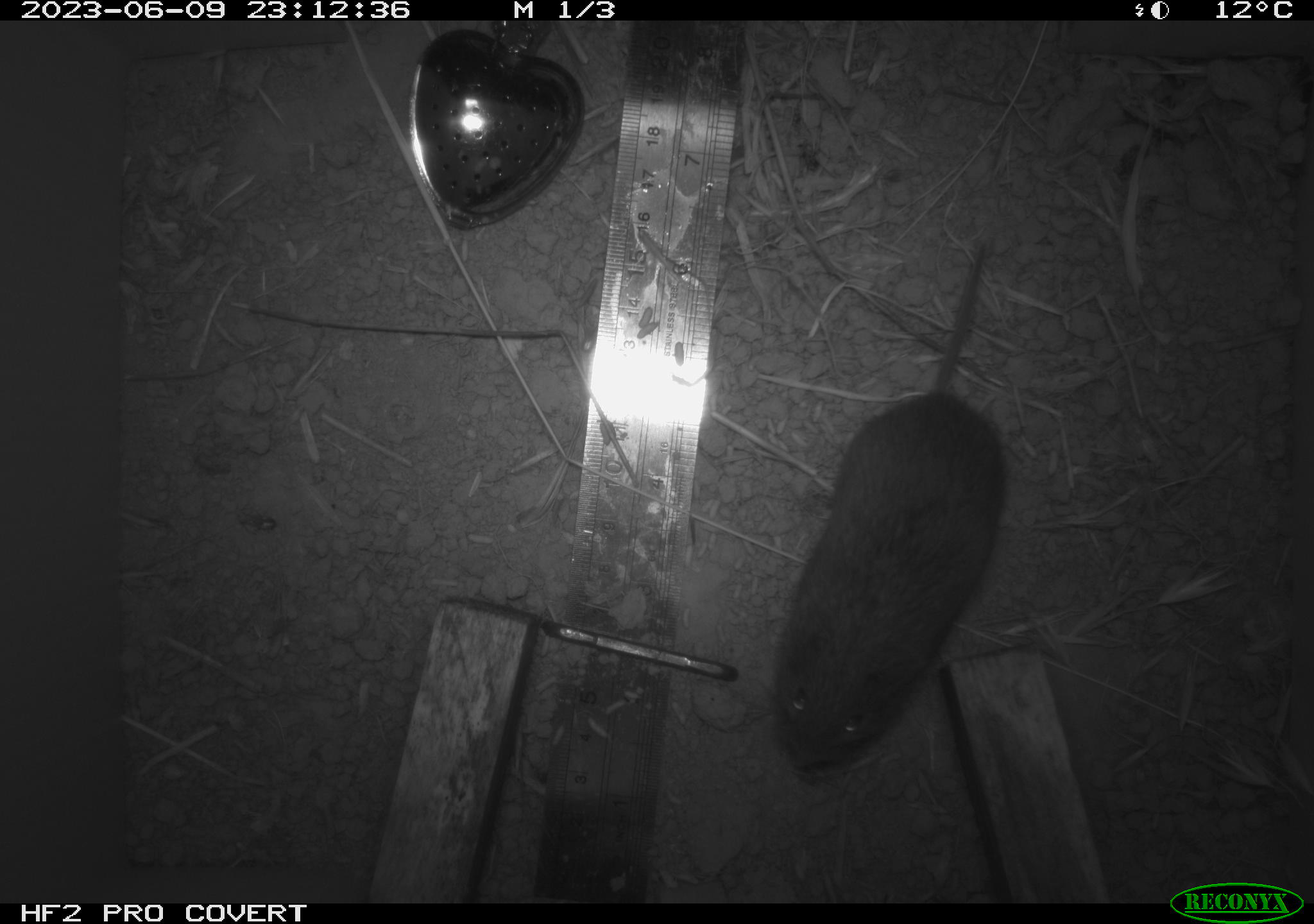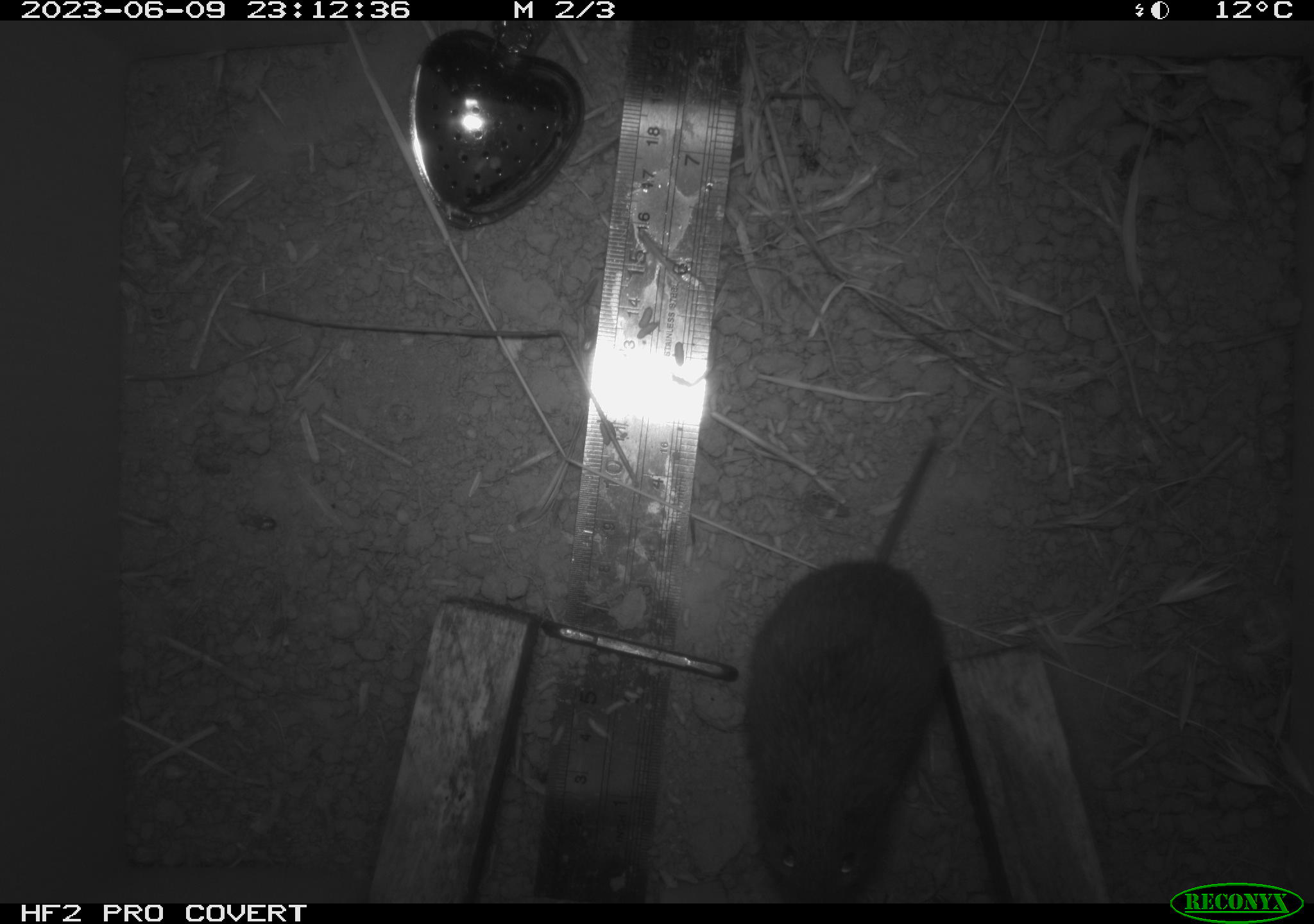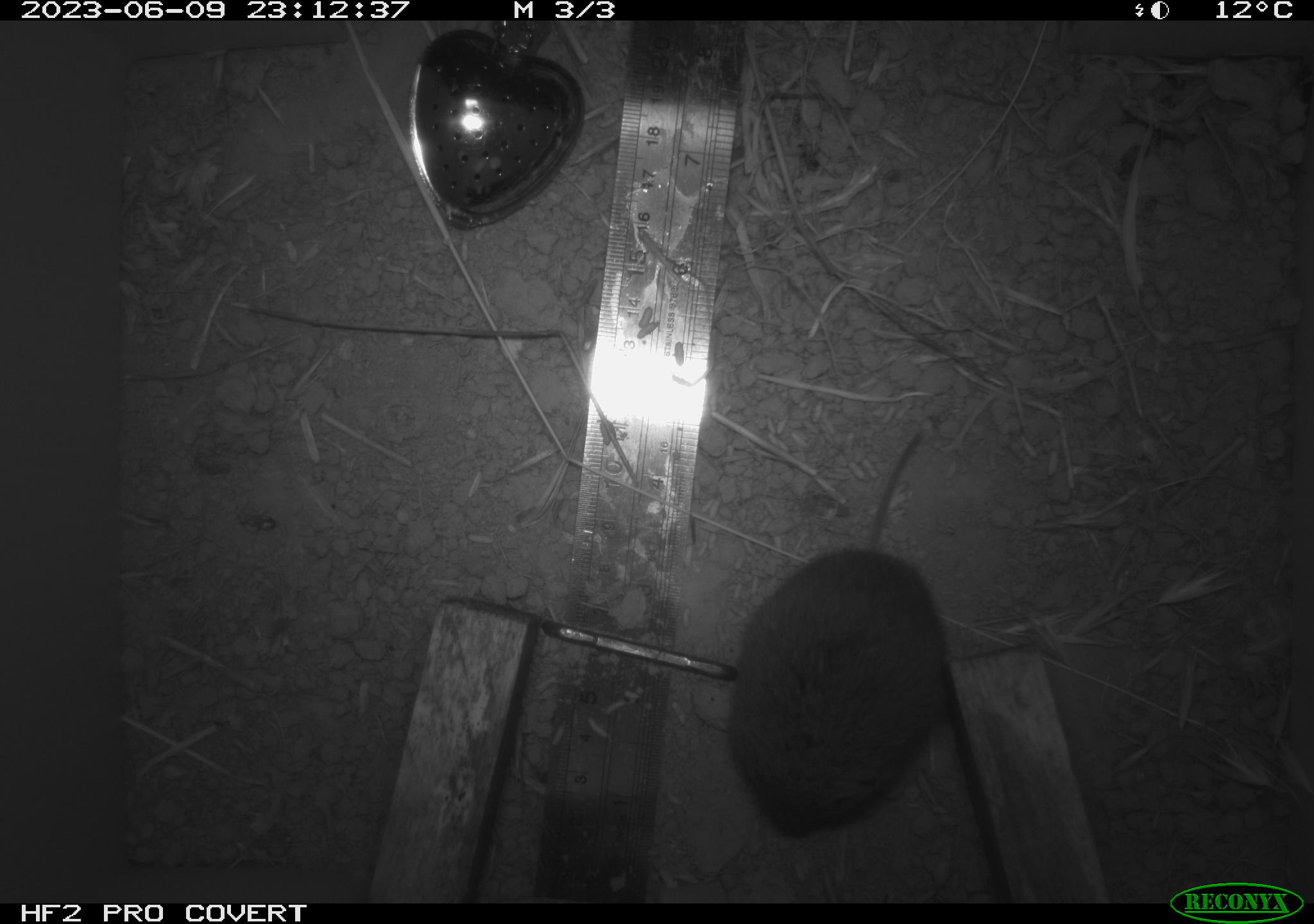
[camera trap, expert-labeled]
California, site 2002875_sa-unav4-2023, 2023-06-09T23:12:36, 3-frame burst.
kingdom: Animalia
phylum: Chordata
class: Mammalia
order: Rodentia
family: Cricetidae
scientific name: Arvicolinae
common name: voles, lemmings, and muskrats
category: arvicolinae subfamily